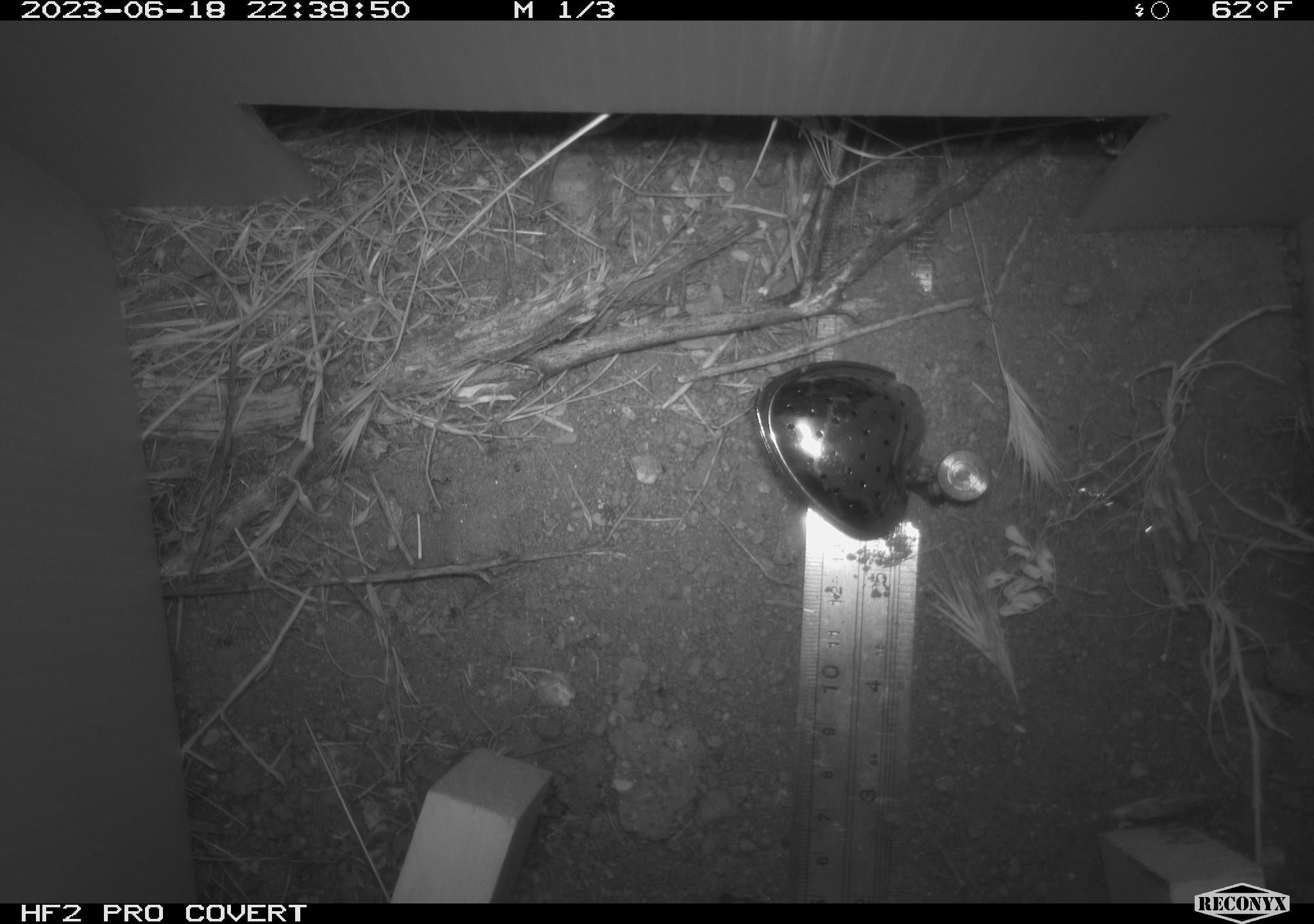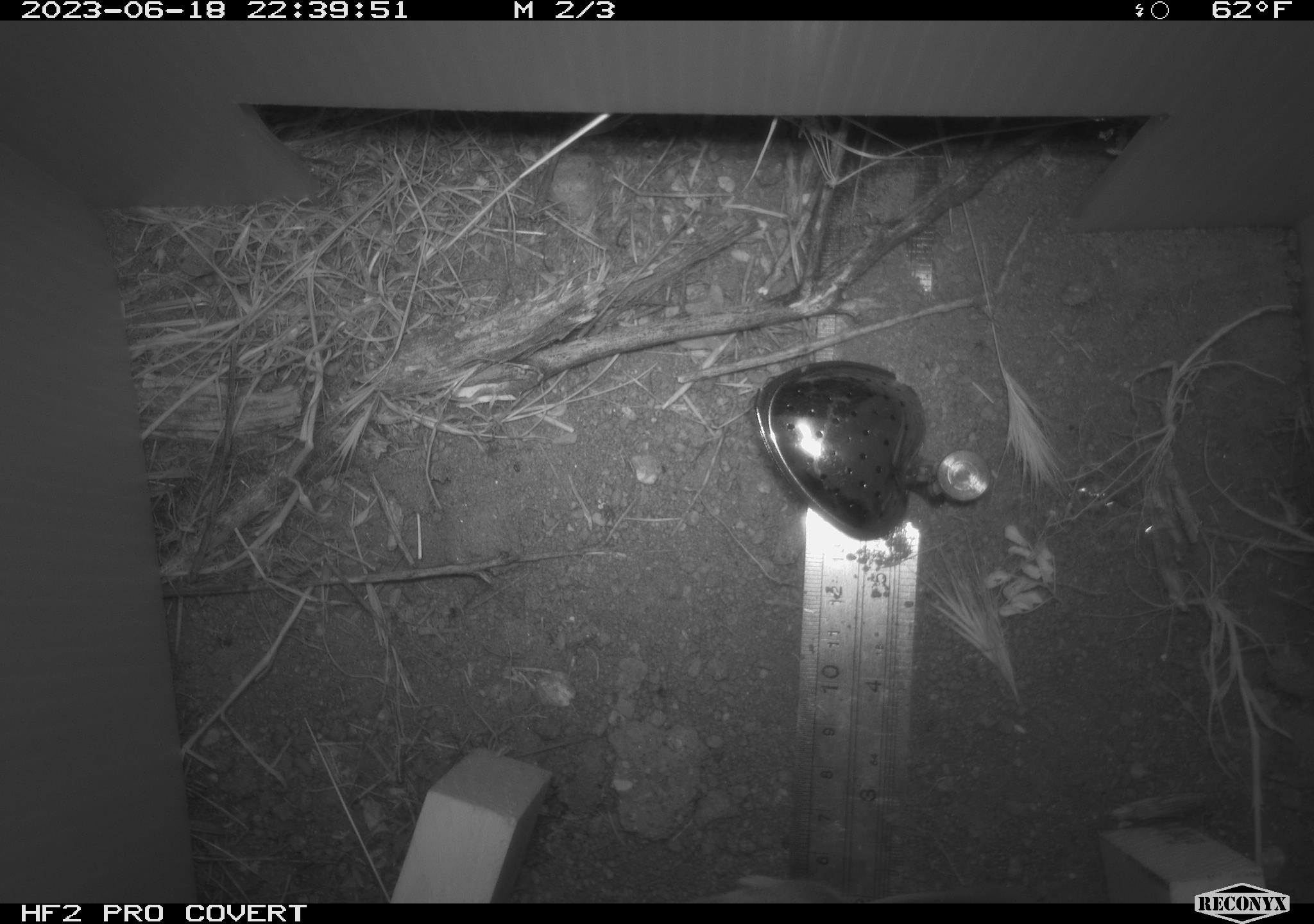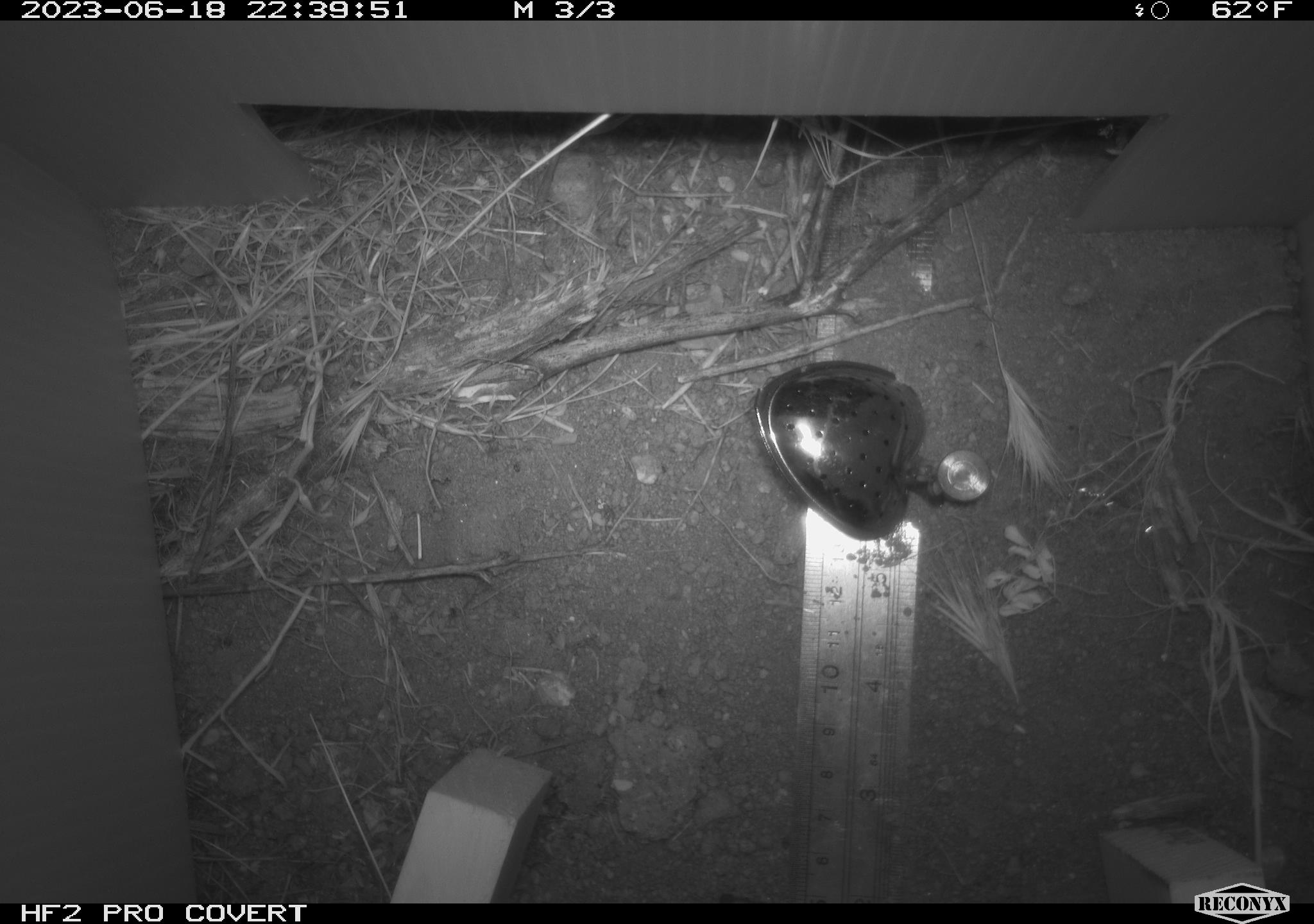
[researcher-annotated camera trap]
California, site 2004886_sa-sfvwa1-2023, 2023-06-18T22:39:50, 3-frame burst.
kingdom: Animalia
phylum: Chordata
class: Mammalia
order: Rodentia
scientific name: Rodentia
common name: rodent